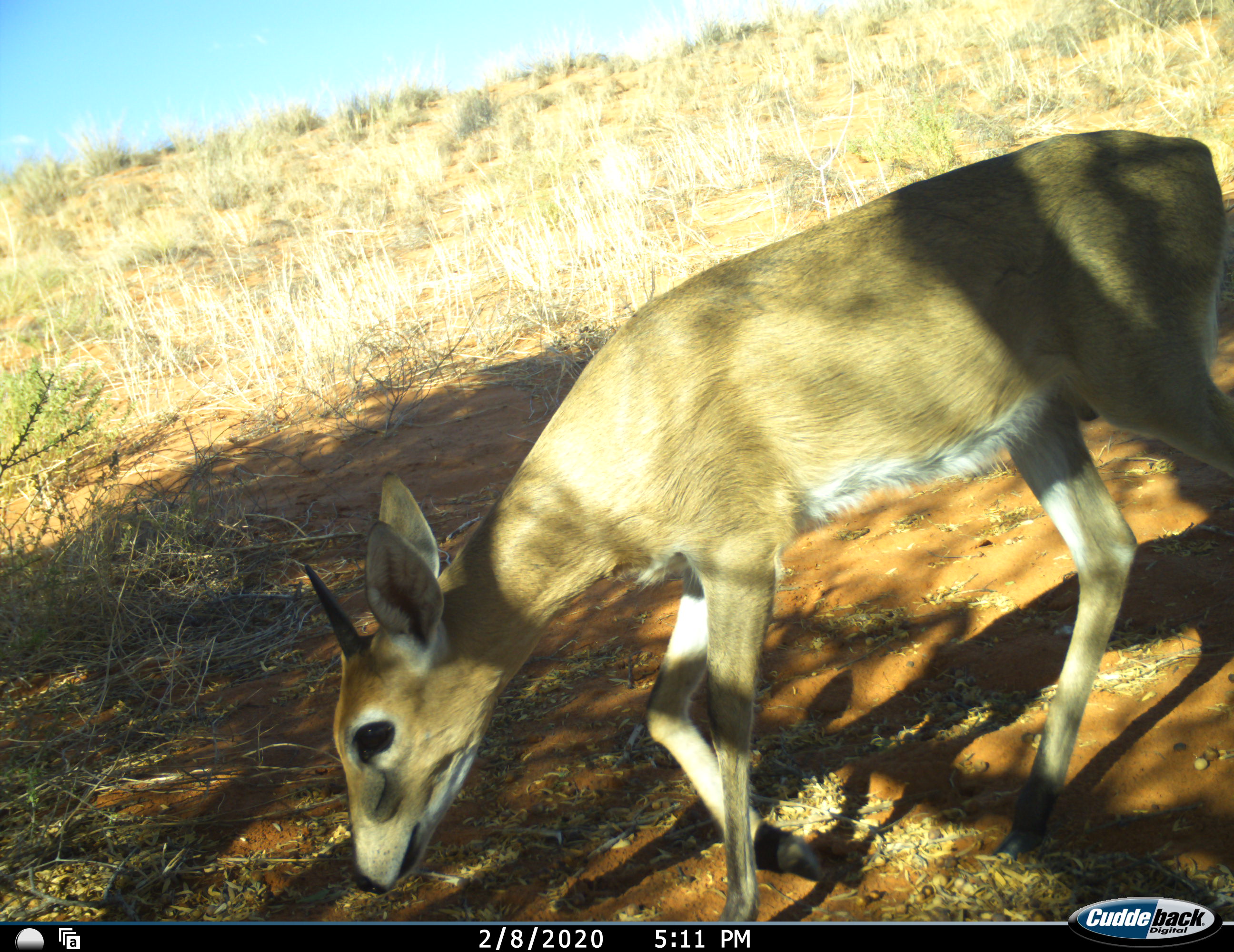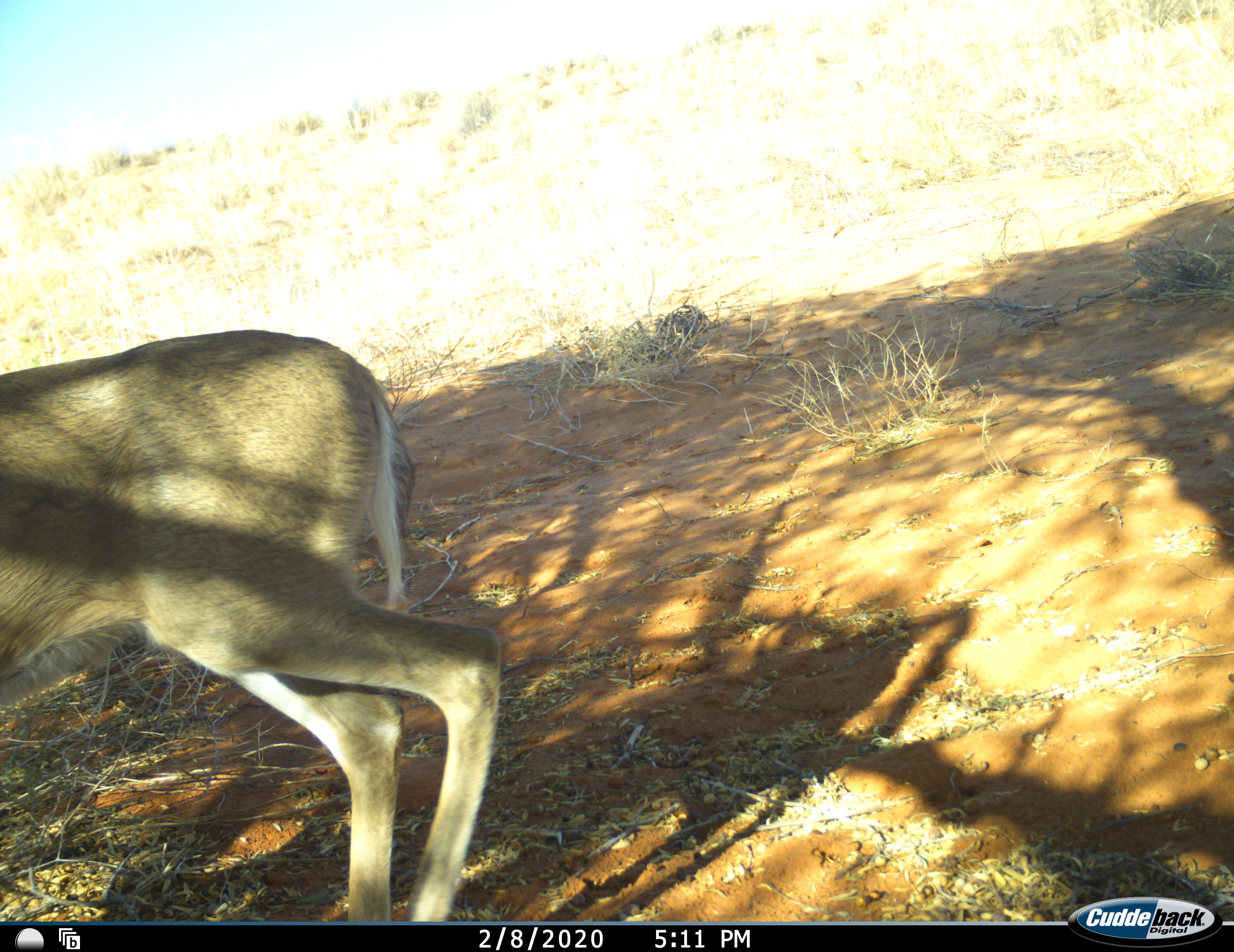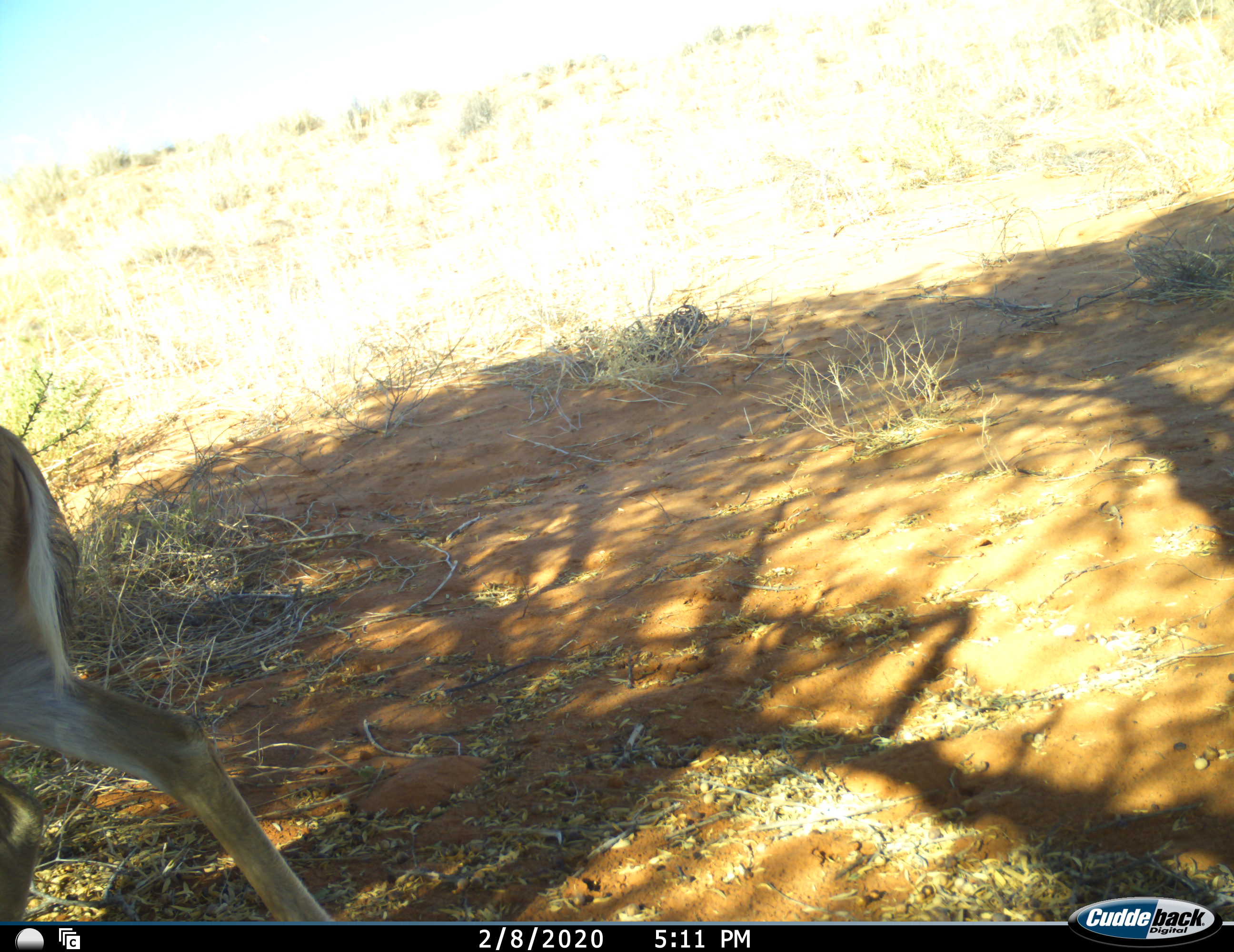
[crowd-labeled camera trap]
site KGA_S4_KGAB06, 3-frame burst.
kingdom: Animalia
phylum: Chordata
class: Mammalia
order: Artiodactyla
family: Bovidae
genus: Raphicerus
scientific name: Raphicerus campestris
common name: steenbok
Steenbok (Raphicerus campestris), count 1. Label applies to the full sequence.